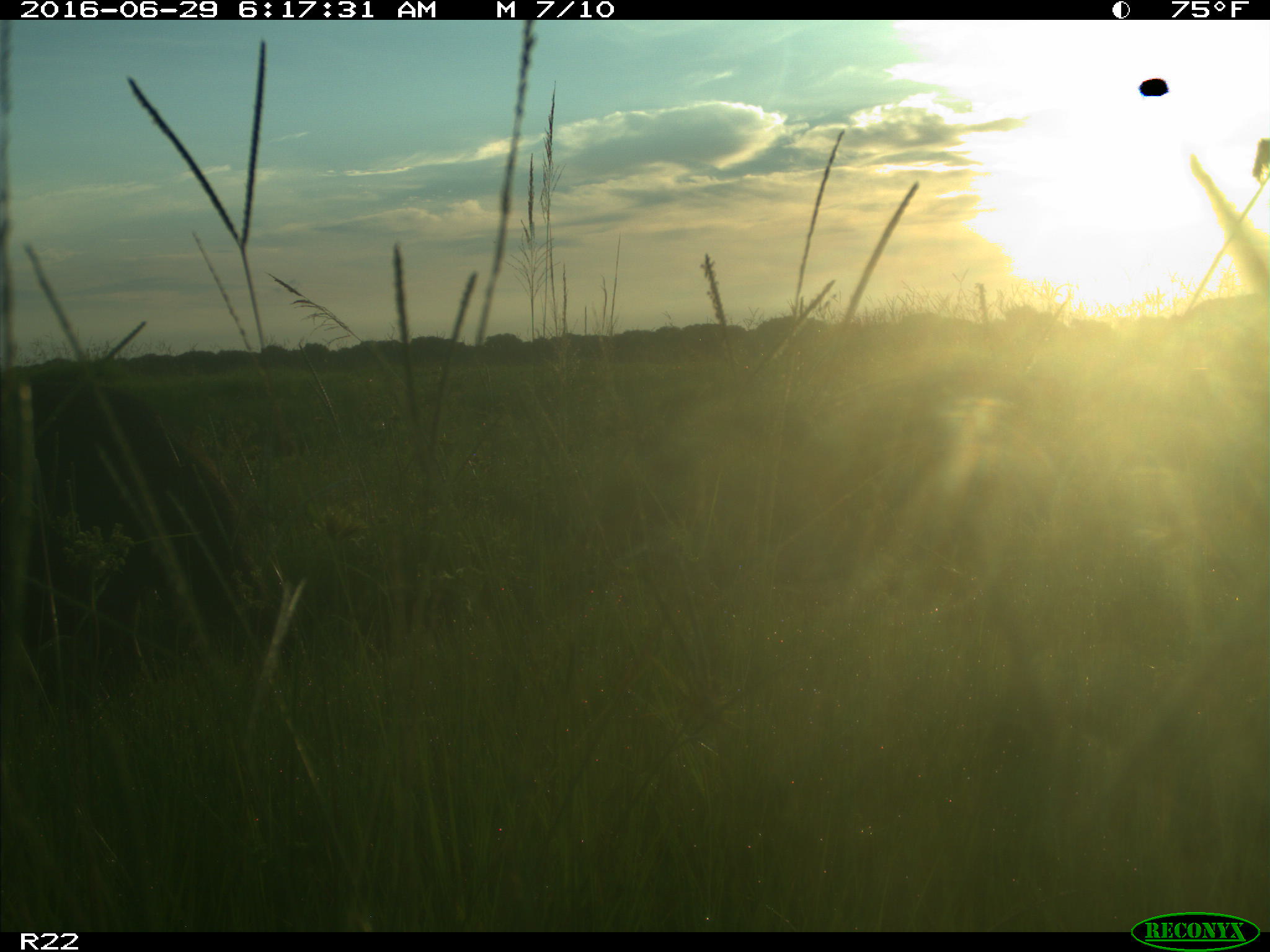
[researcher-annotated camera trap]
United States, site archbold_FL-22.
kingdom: Animalia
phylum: Chordata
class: Mammalia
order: Artiodactyla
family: Suidae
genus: Sus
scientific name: Sus scrofa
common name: wild boar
Sus scrofa (wild boar).